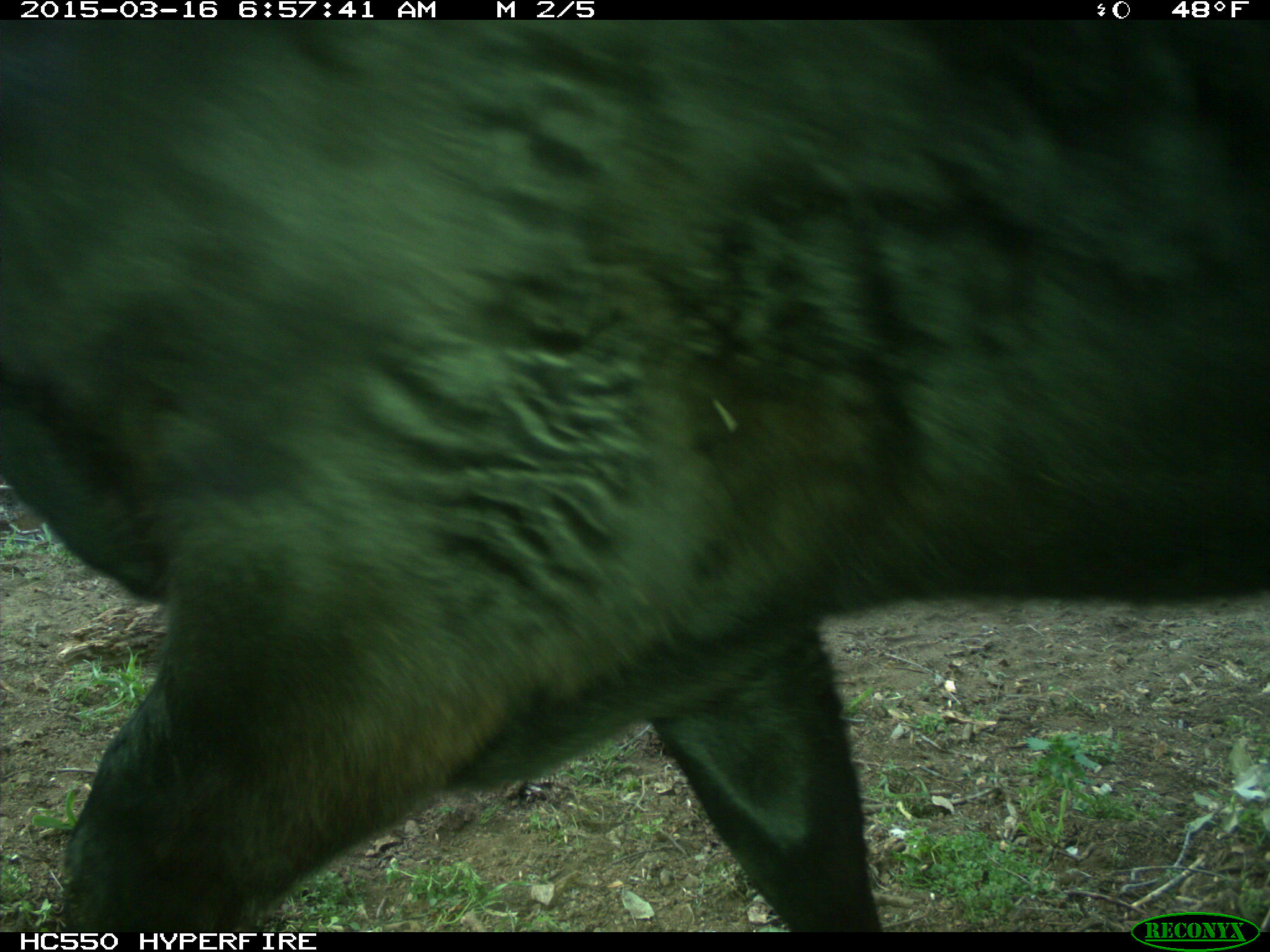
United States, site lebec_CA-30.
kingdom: Animalia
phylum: Chordata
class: Mammalia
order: Artiodactyla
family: Bovidae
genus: Bos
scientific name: Bos taurus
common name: domestic cow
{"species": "Bos taurus (domestic cow)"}